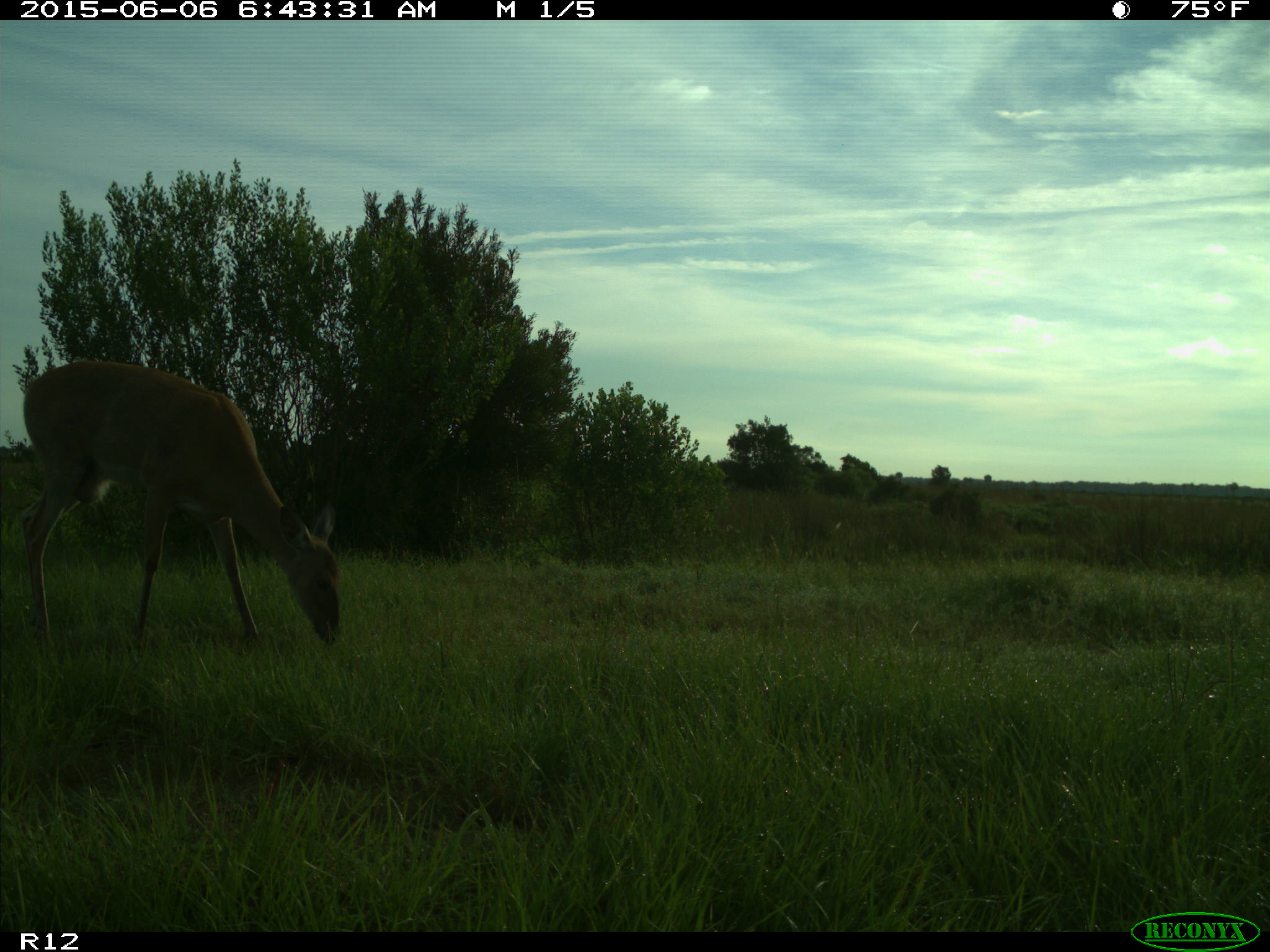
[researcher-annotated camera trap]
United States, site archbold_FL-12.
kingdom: Animalia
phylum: Chordata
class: Mammalia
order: Artiodactyla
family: Cervidae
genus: Odocoileus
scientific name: Odocoileus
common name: deer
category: unidentified deer